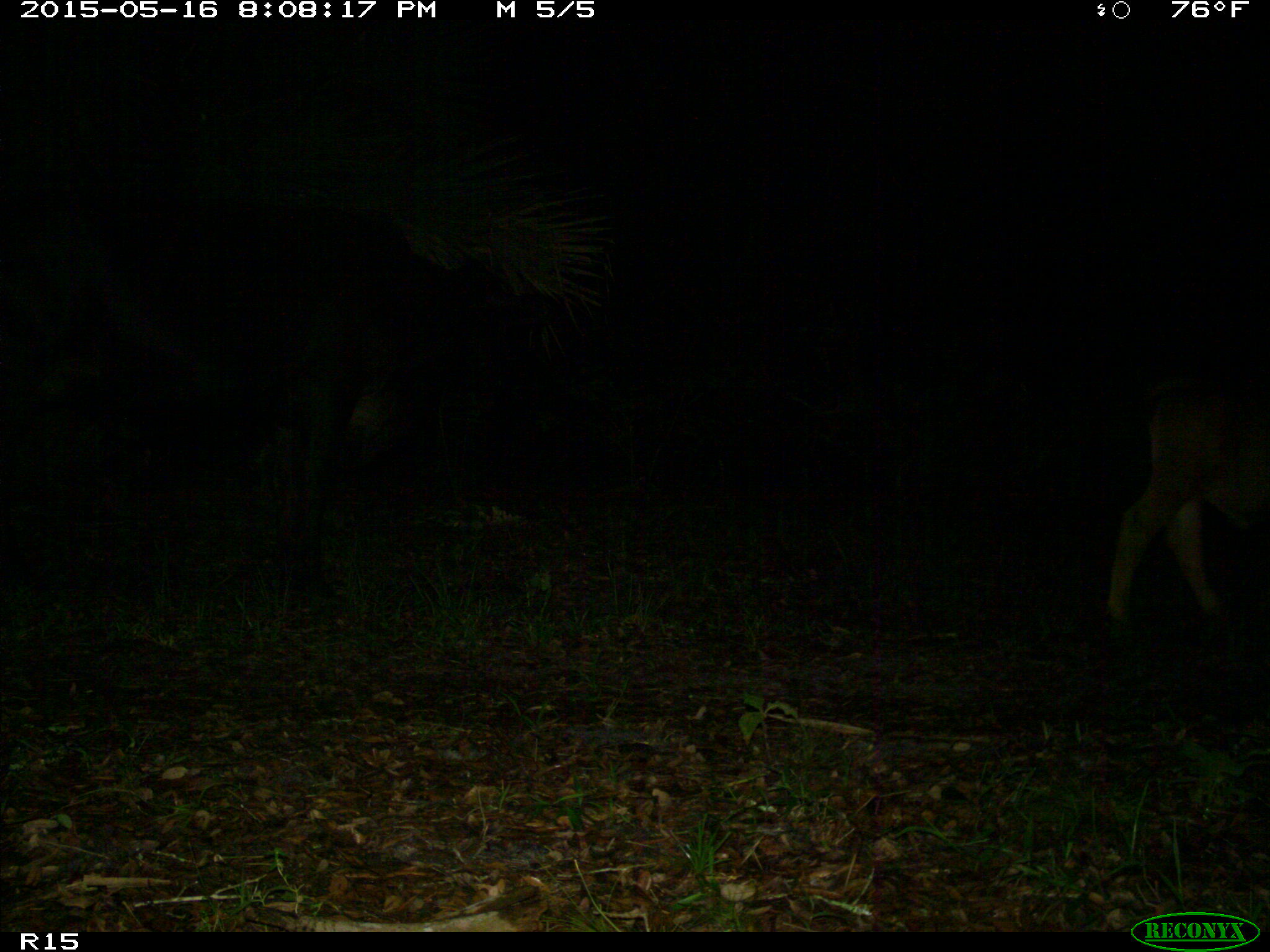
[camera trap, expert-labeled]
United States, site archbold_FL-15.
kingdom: Animalia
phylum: Chordata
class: Mammalia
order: Artiodactyla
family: Bovidae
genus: Bos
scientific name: Bos taurus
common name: domestic cow